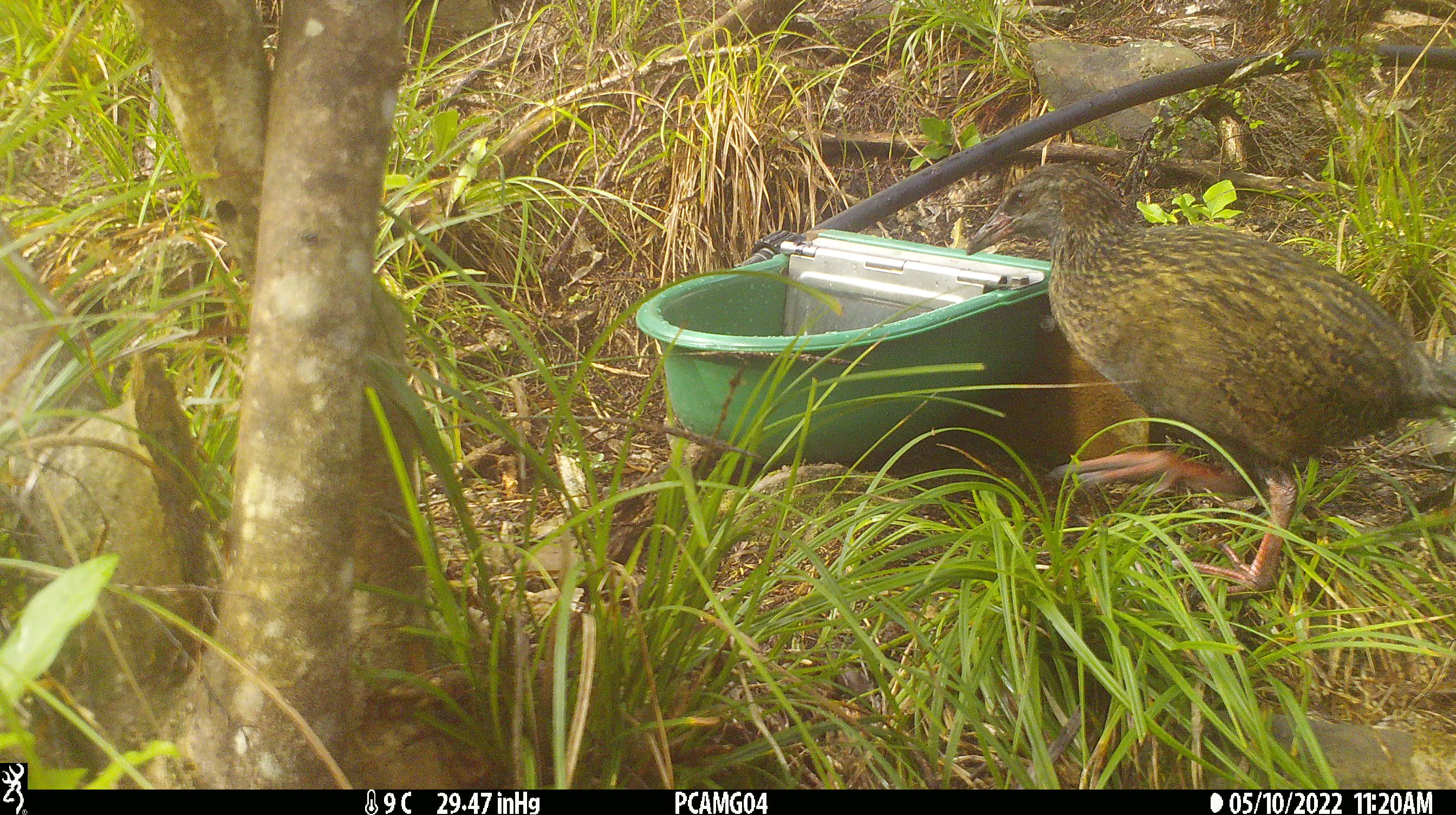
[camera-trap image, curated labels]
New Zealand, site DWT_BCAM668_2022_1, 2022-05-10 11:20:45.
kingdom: Animalia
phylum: Chordata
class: Aves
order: Gruiformes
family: Rallidae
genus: Gallirallus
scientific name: Gallirallus australis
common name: weka